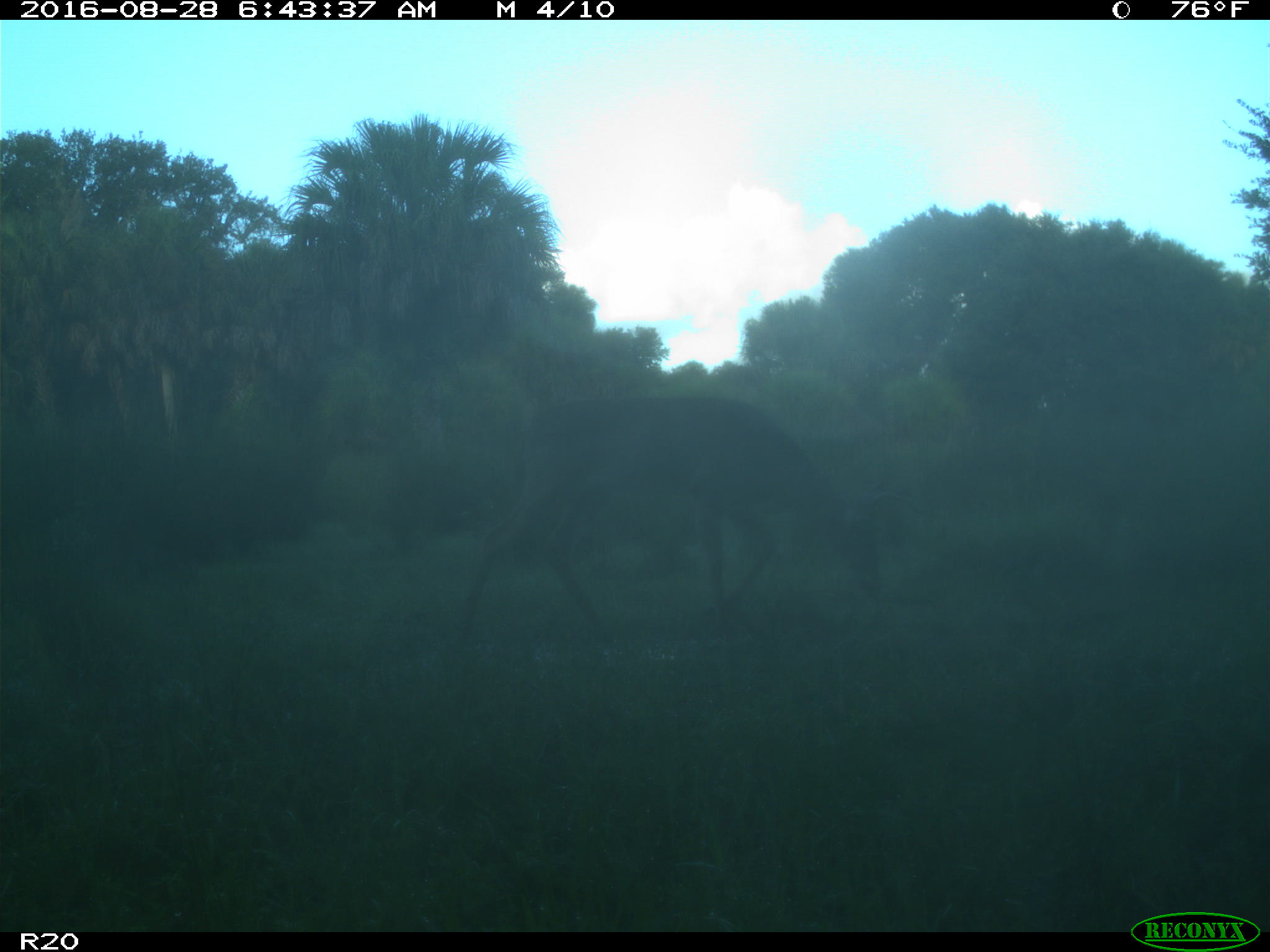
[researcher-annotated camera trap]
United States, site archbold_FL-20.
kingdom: Animalia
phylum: Chordata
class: Mammalia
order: Artiodactyla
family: Cervidae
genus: Odocoileus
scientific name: Odocoileus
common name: deer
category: unidentified deer